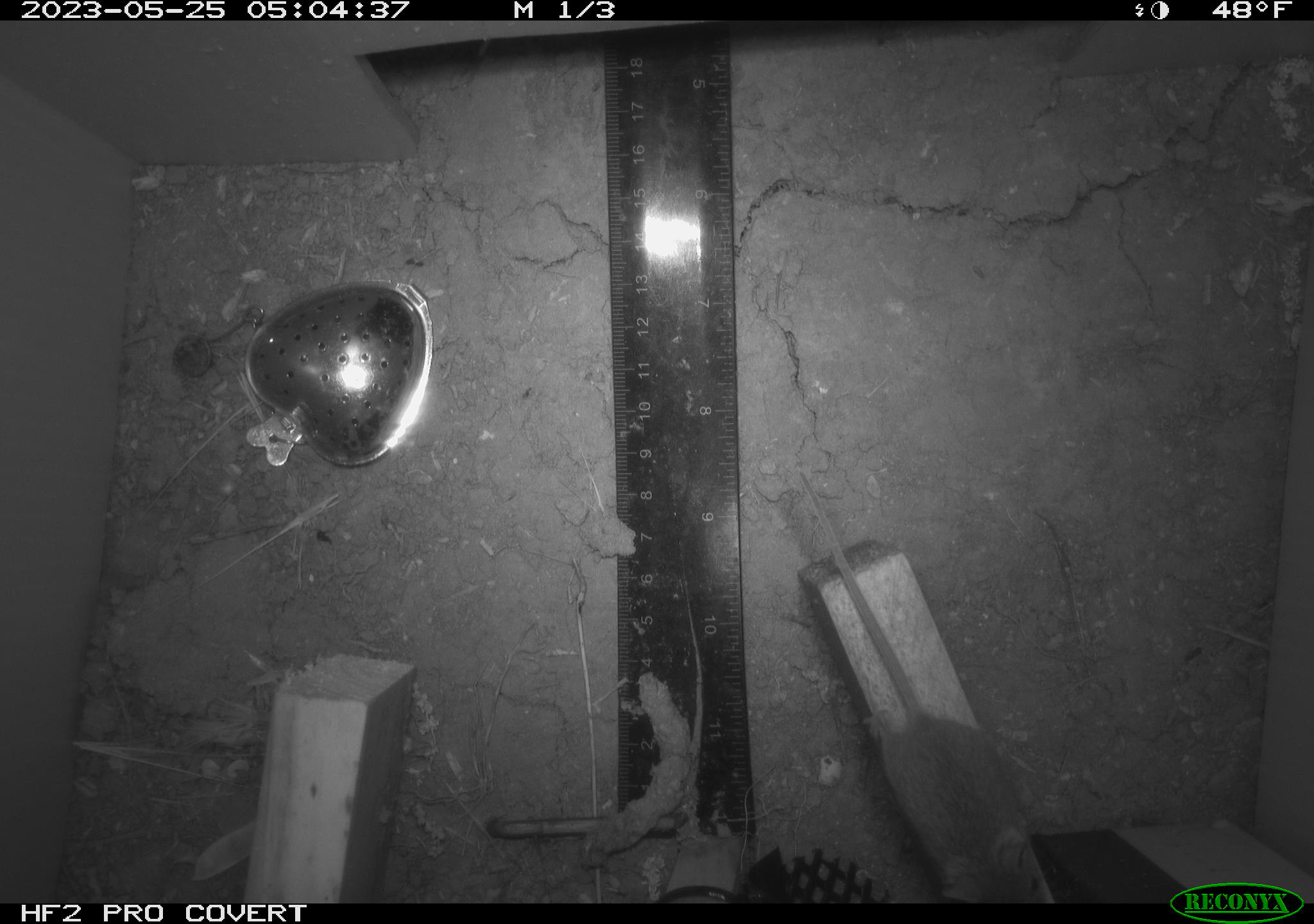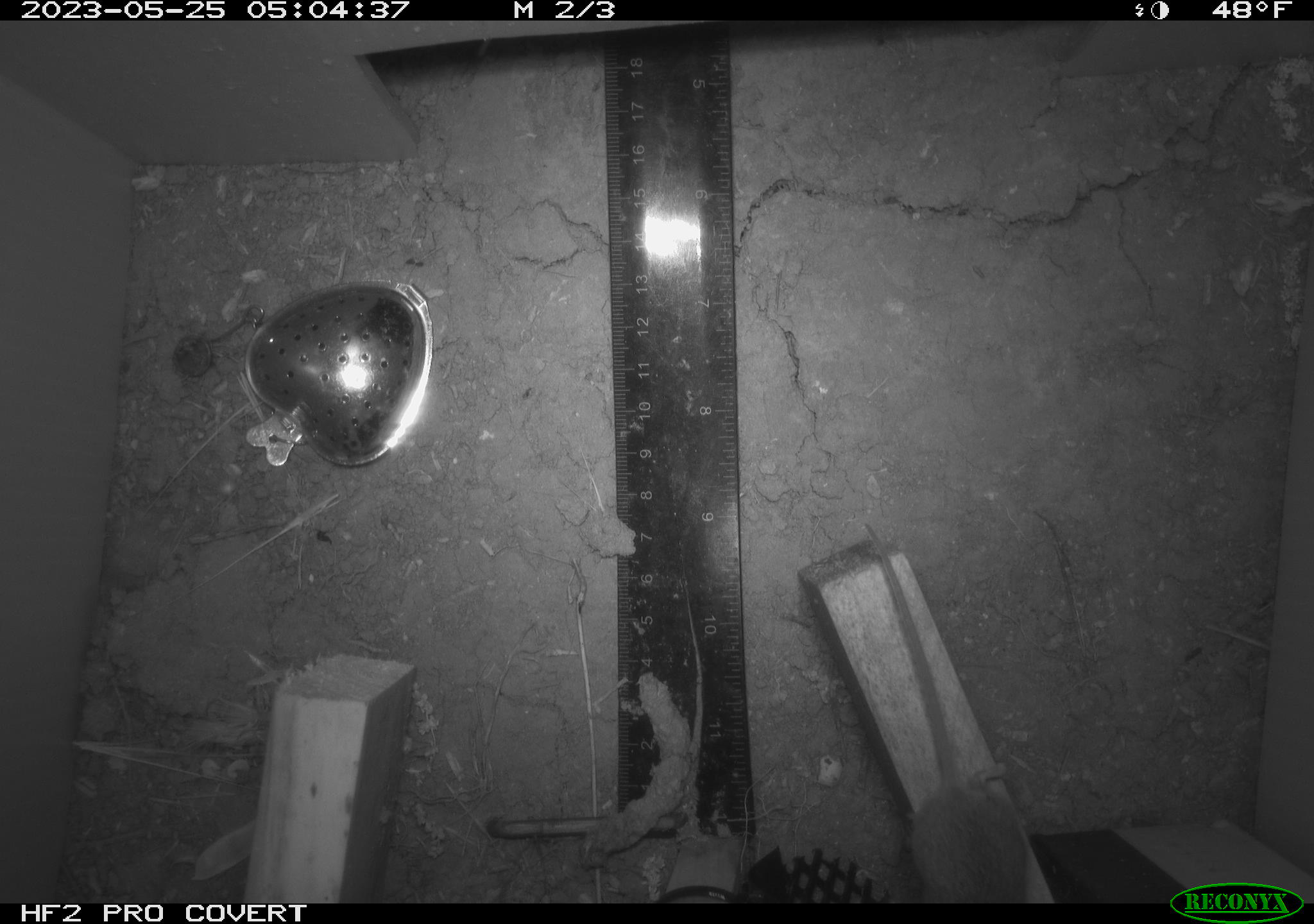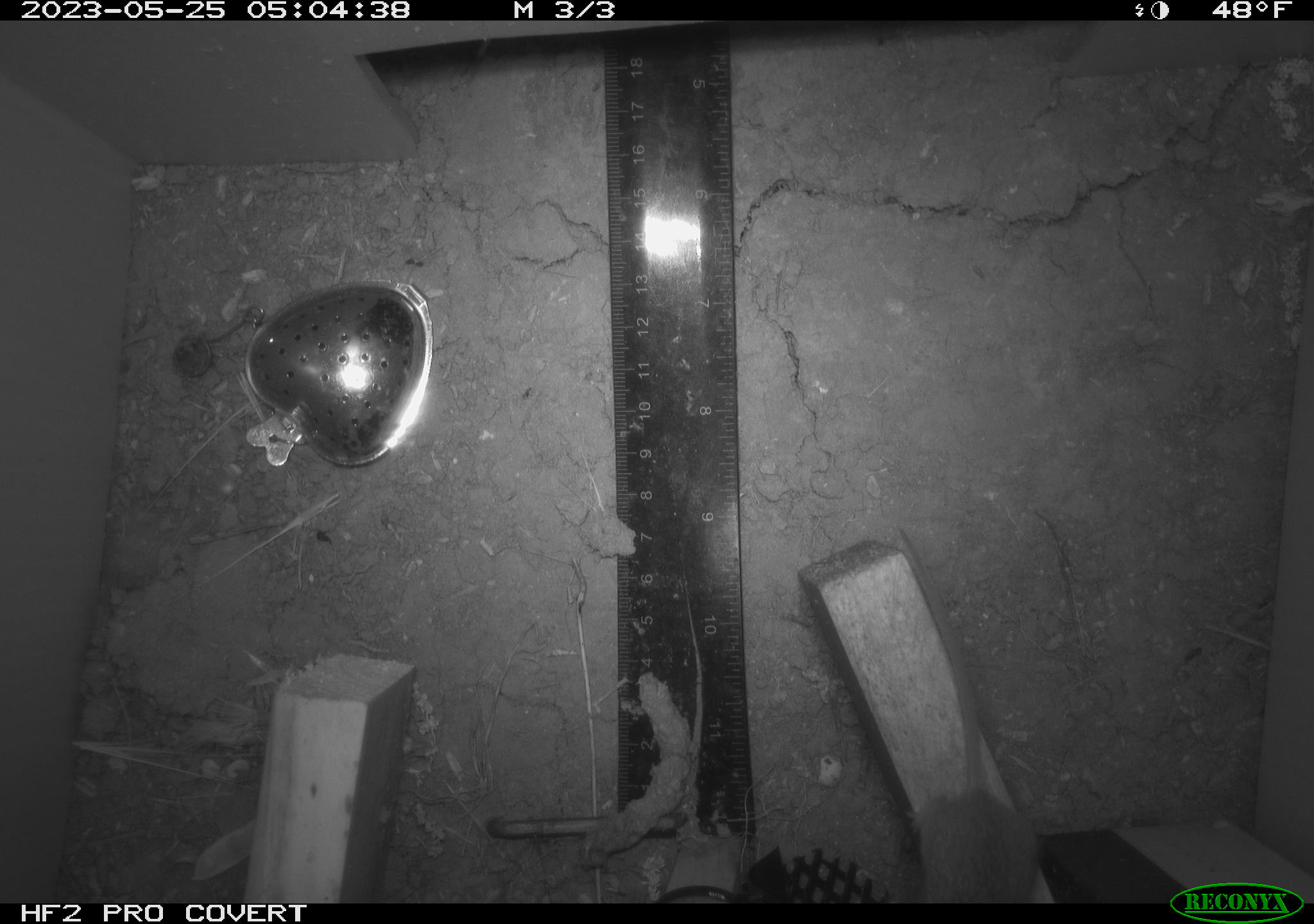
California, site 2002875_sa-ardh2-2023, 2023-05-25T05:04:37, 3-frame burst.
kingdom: Animalia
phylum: Chordata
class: Mammalia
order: Rodentia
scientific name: Rodentia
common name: mouse species